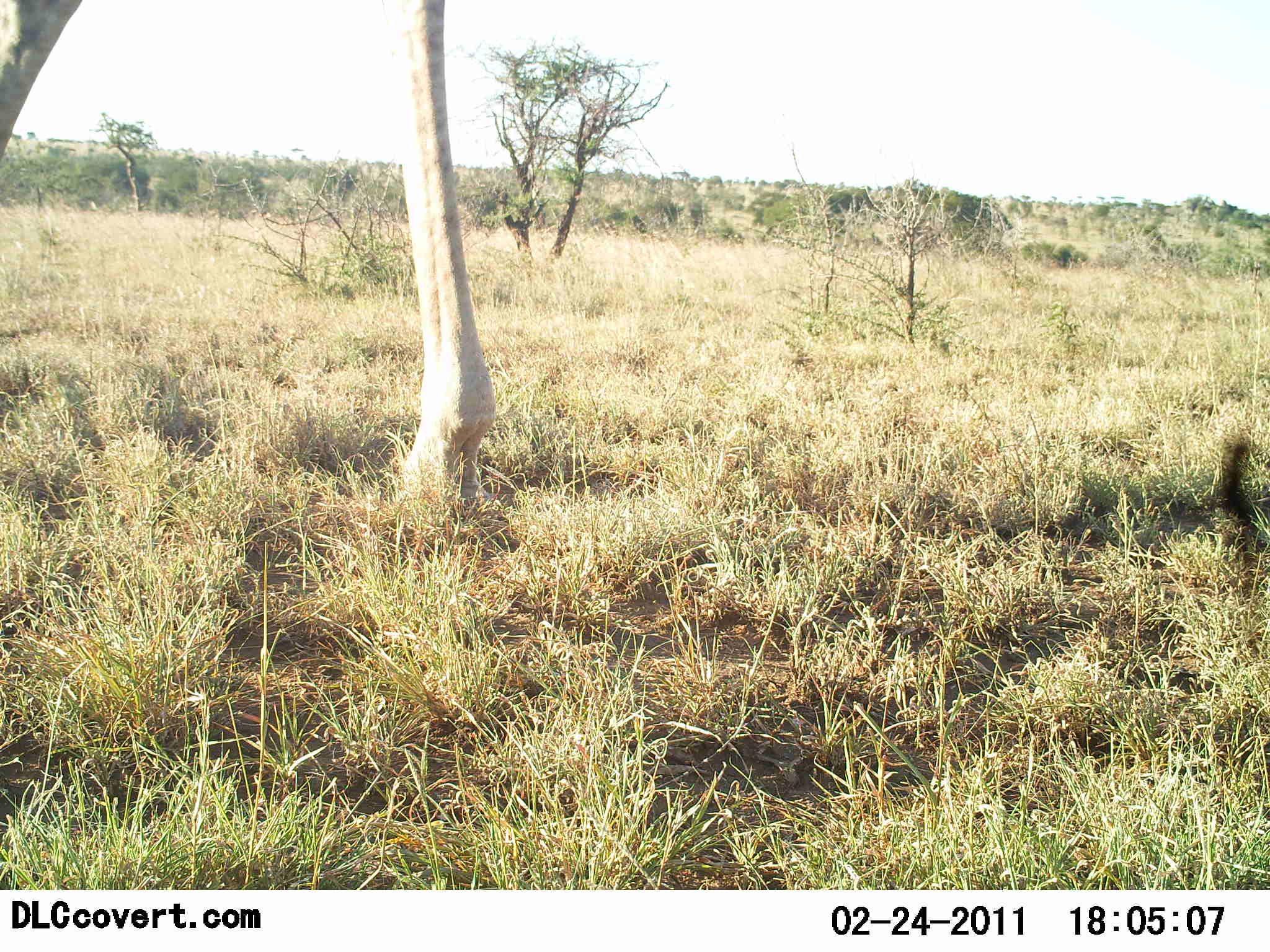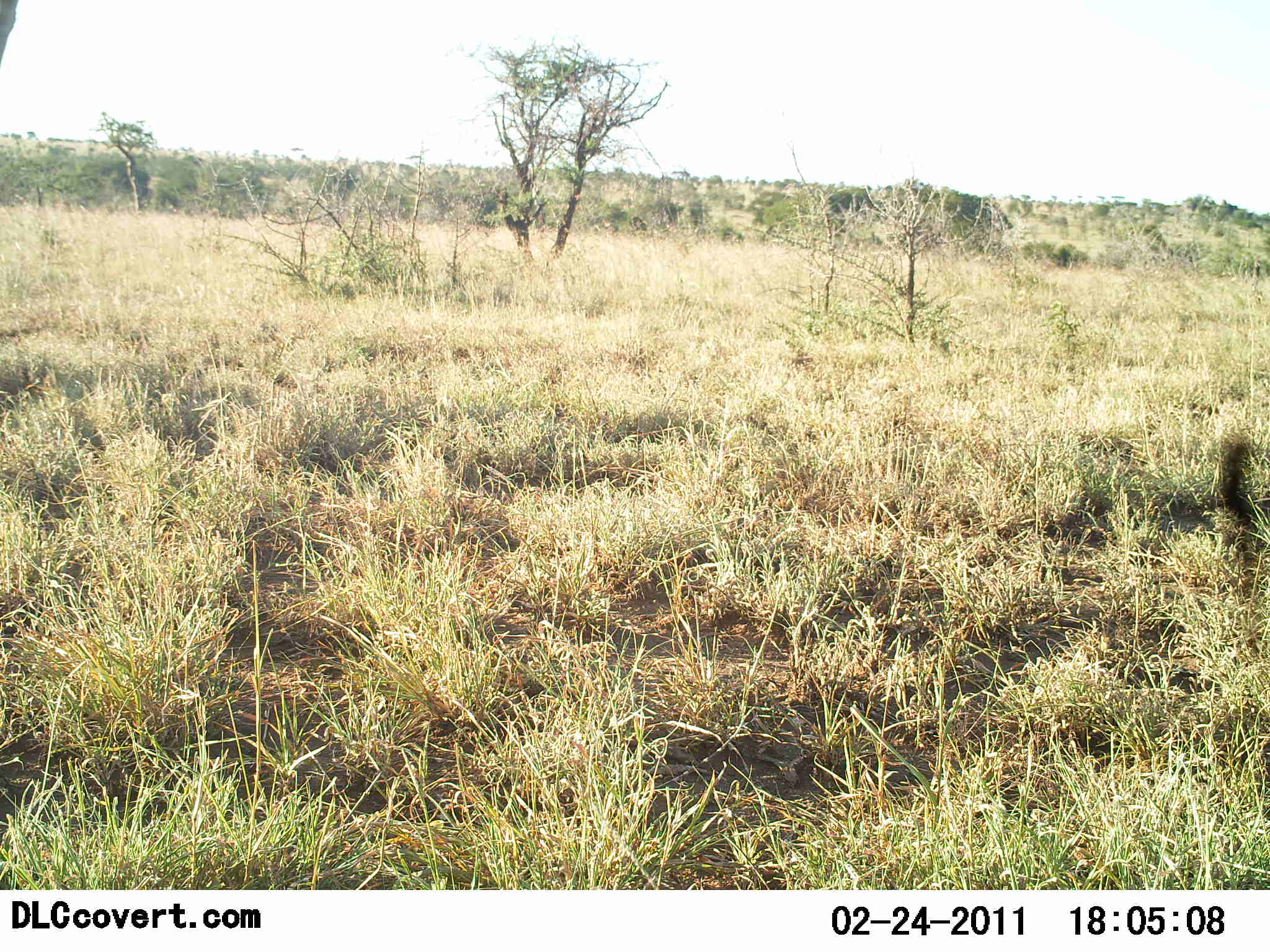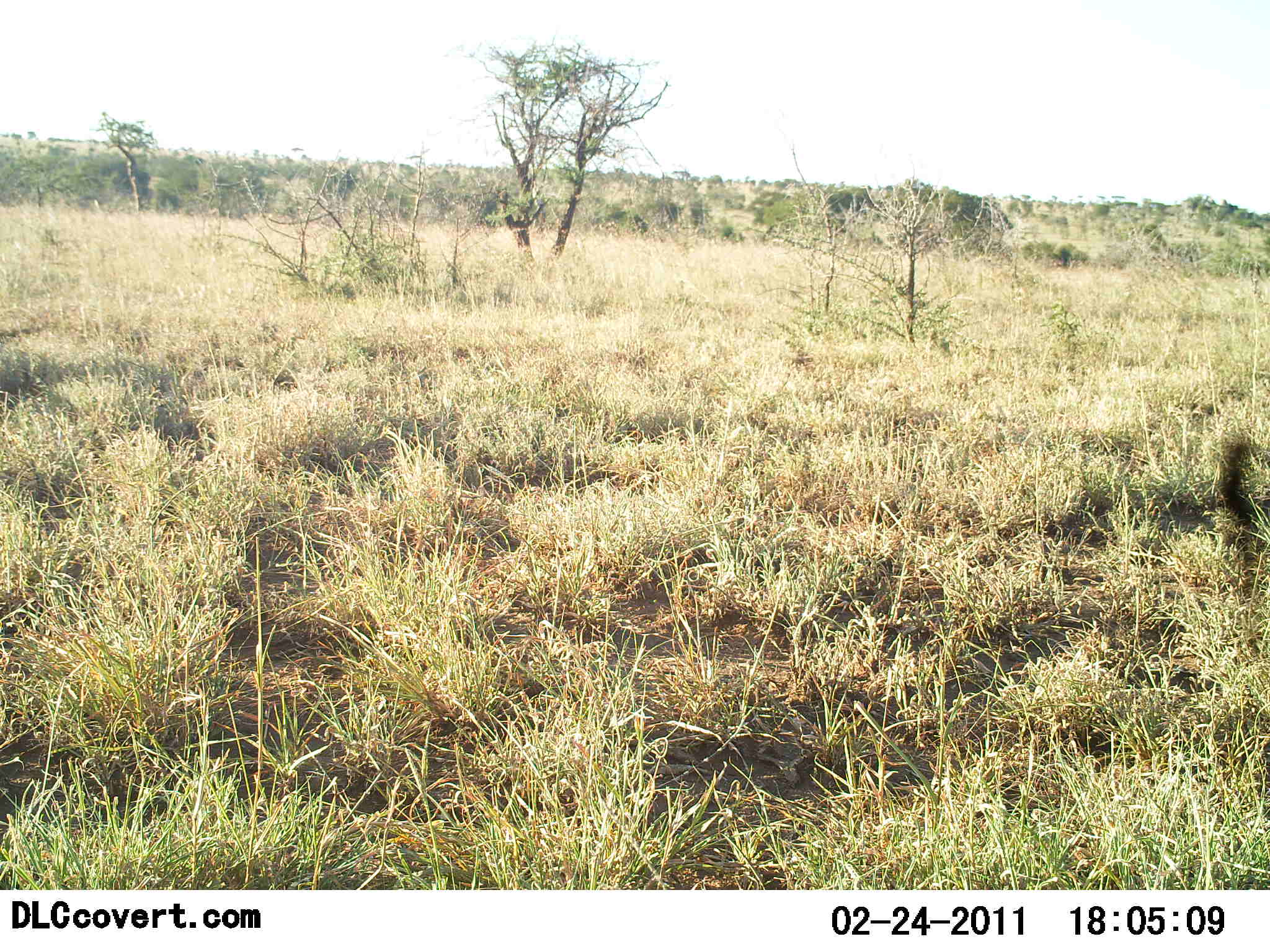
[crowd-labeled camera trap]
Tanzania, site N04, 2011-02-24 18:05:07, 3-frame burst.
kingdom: Animalia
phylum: Chordata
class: Mammalia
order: Artiodactyla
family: Giraffidae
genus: Giraffa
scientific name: Giraffa camelopardalis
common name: giraffe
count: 1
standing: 7%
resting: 0%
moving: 93%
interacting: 0%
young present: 0%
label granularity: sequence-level